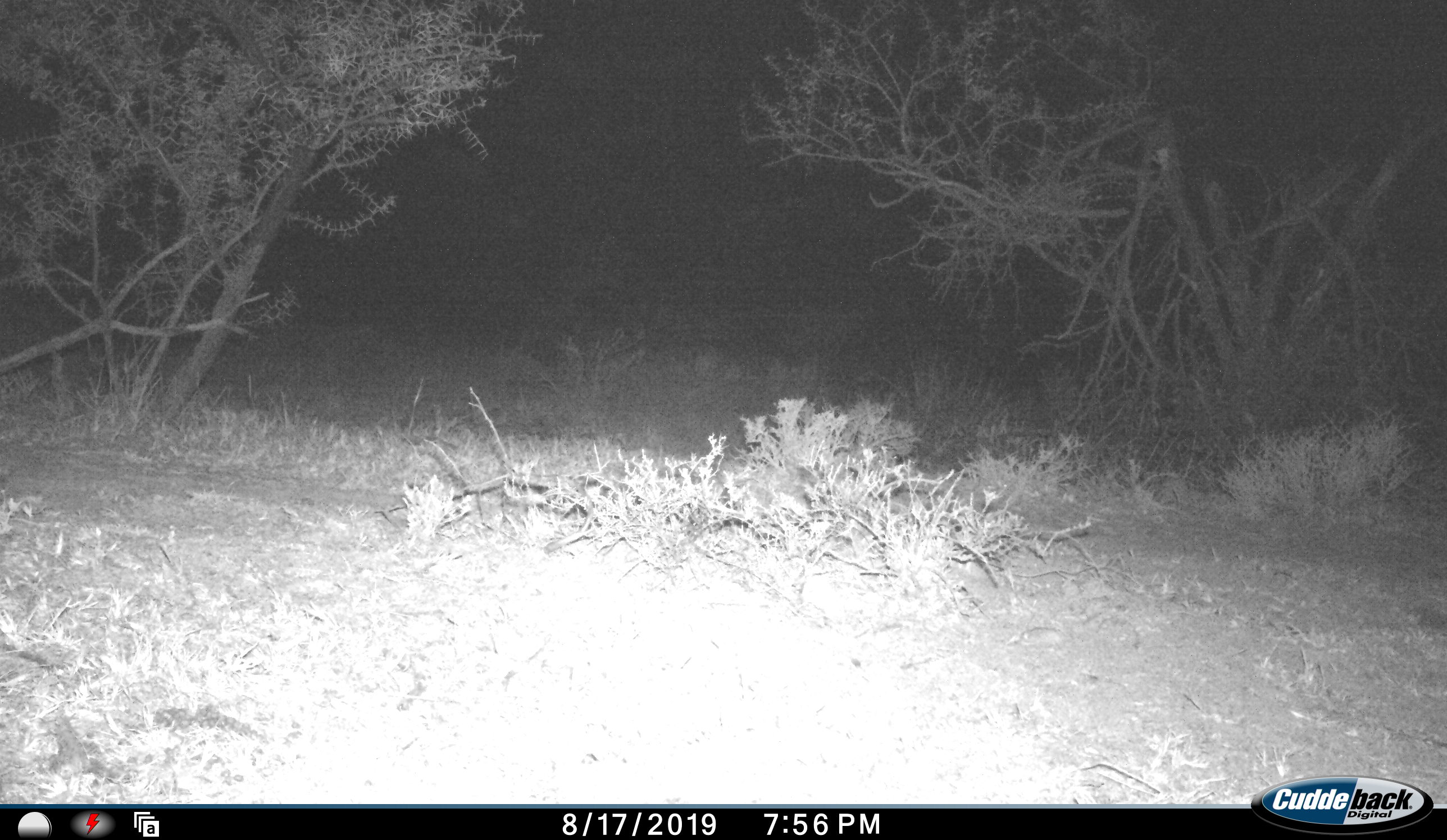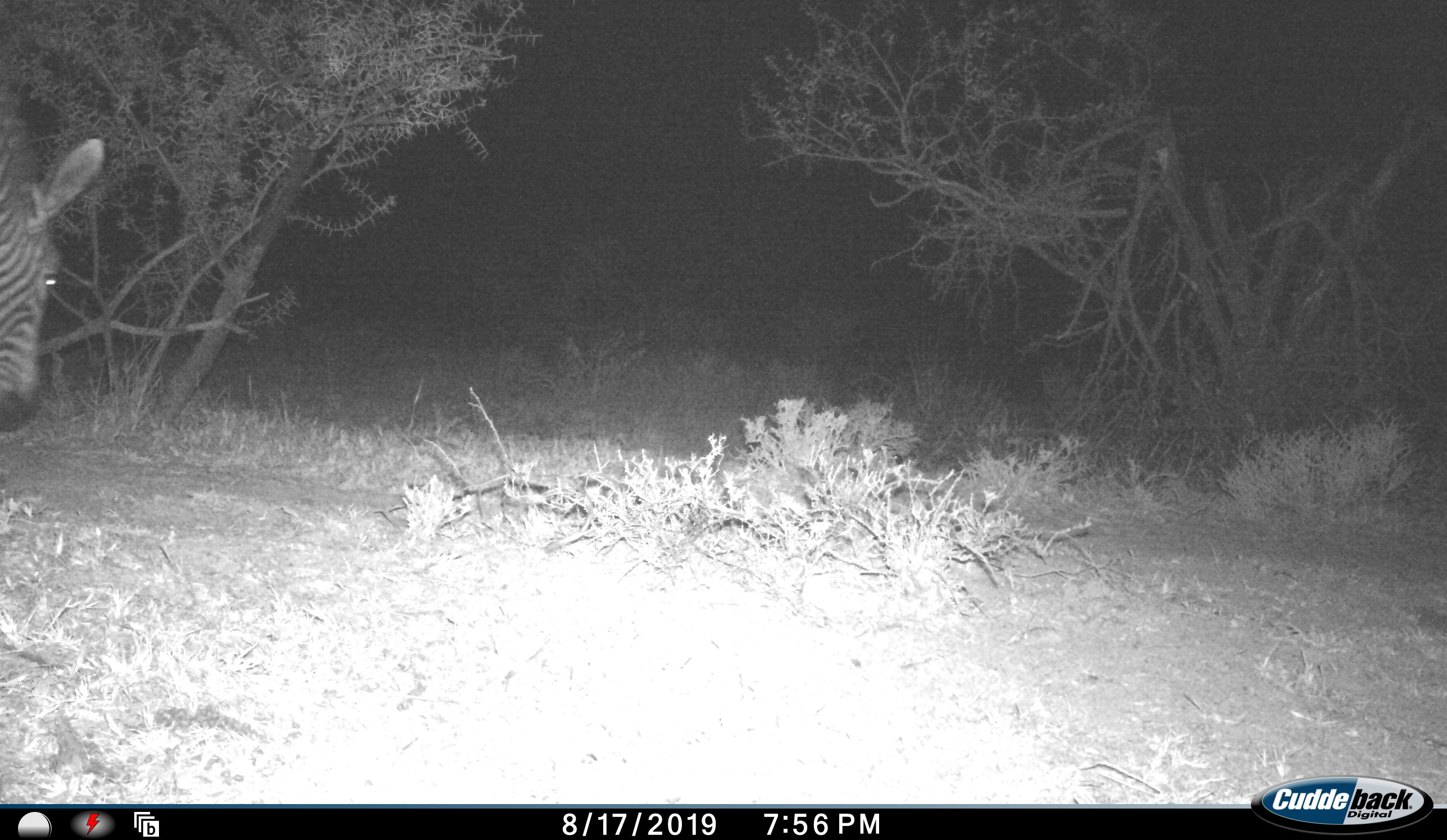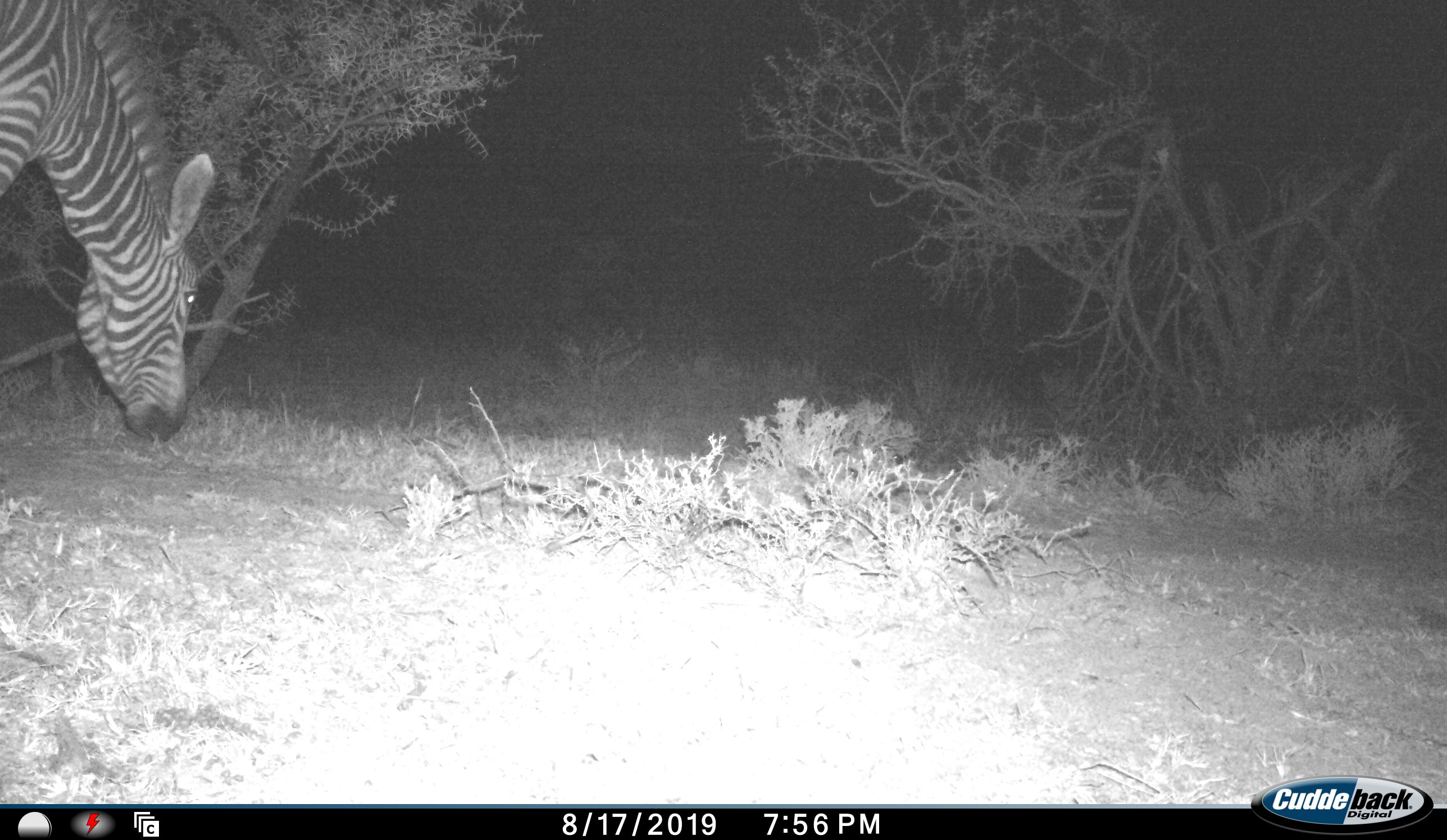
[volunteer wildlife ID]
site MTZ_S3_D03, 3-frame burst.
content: unidentified animal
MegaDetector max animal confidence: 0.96